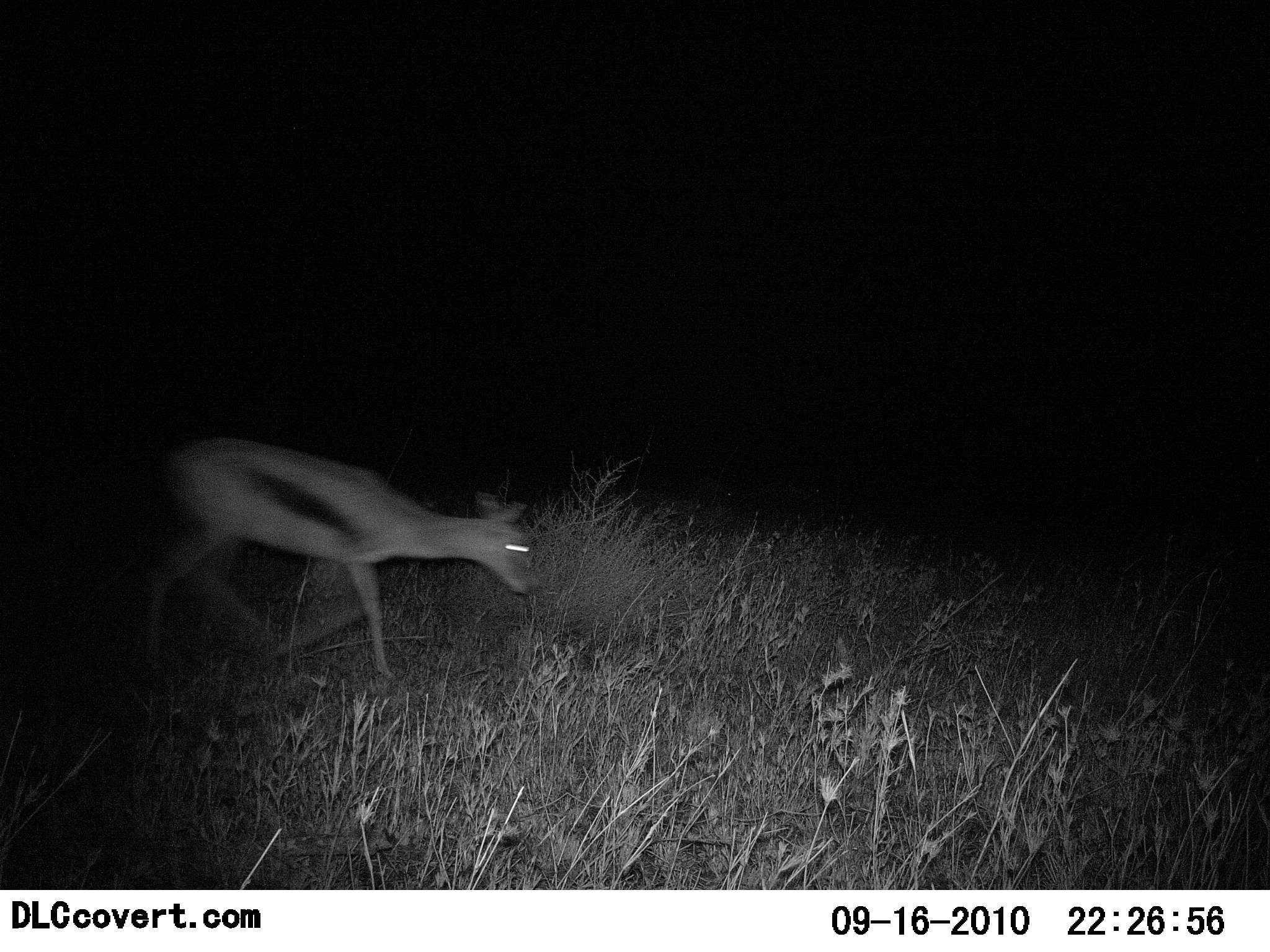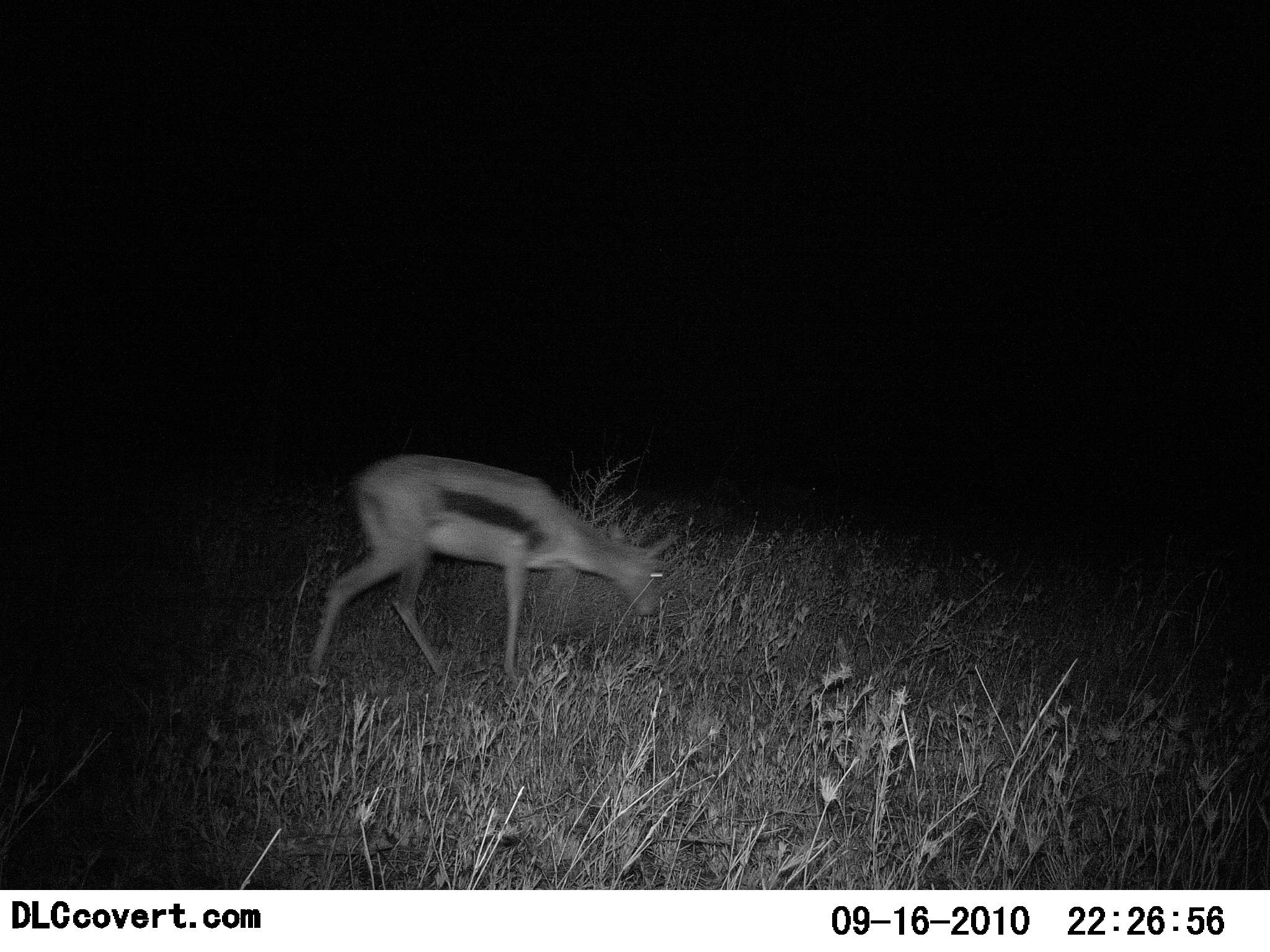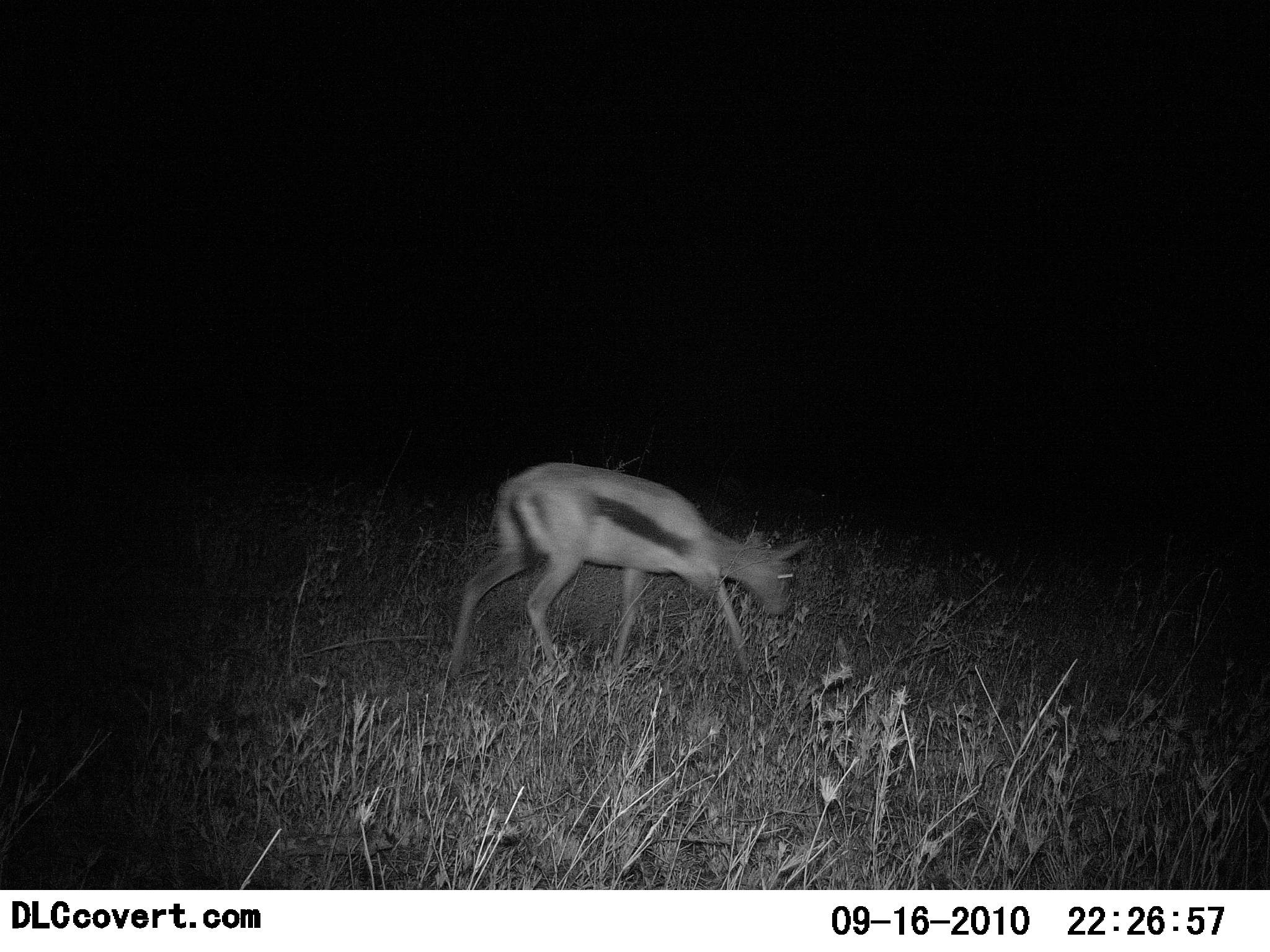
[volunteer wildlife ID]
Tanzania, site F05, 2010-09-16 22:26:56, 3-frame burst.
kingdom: Animalia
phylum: Chordata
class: Mammalia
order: Artiodactyla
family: Bovidae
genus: Eudorcas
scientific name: Eudorcas thomsonii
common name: thomson's gazelle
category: gazellethomsons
Gazellethomsons (thomson's gazelle) (Eudorcas thomsonii), count 1. Behavior (volunteer vote fractions): standing 6%, resting 0%, moving 69%, interacting 0%. Young present (vote fraction): 0%. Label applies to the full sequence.